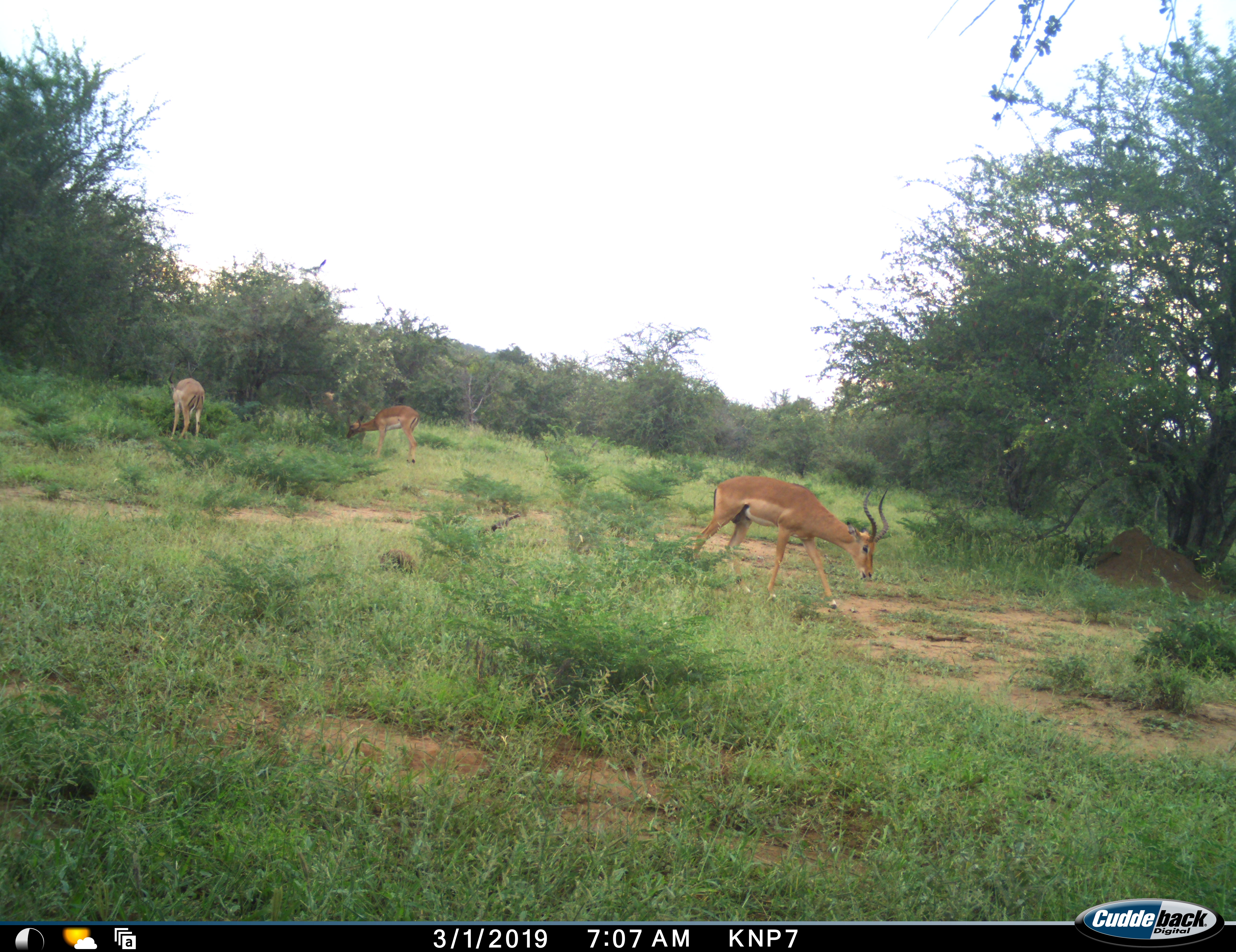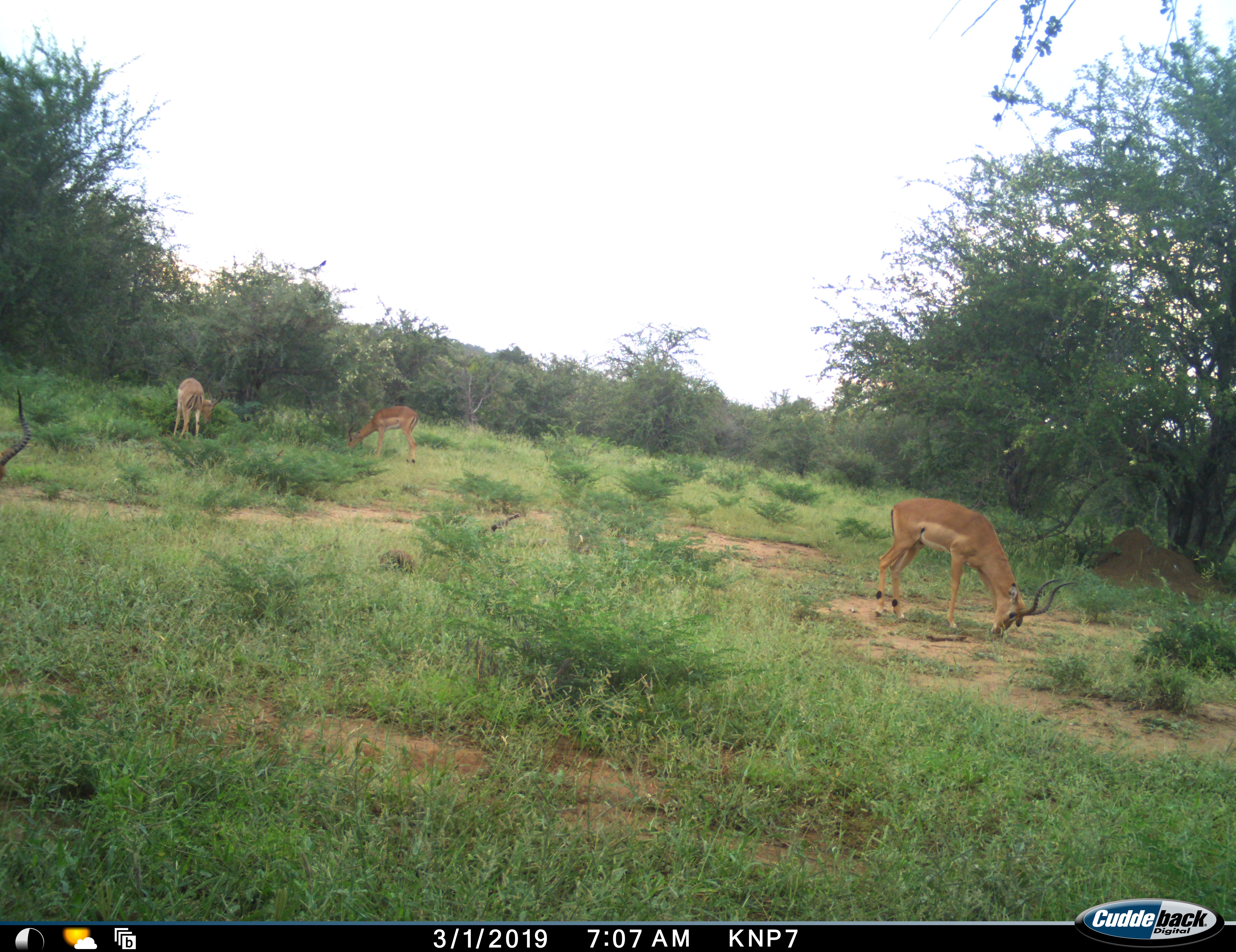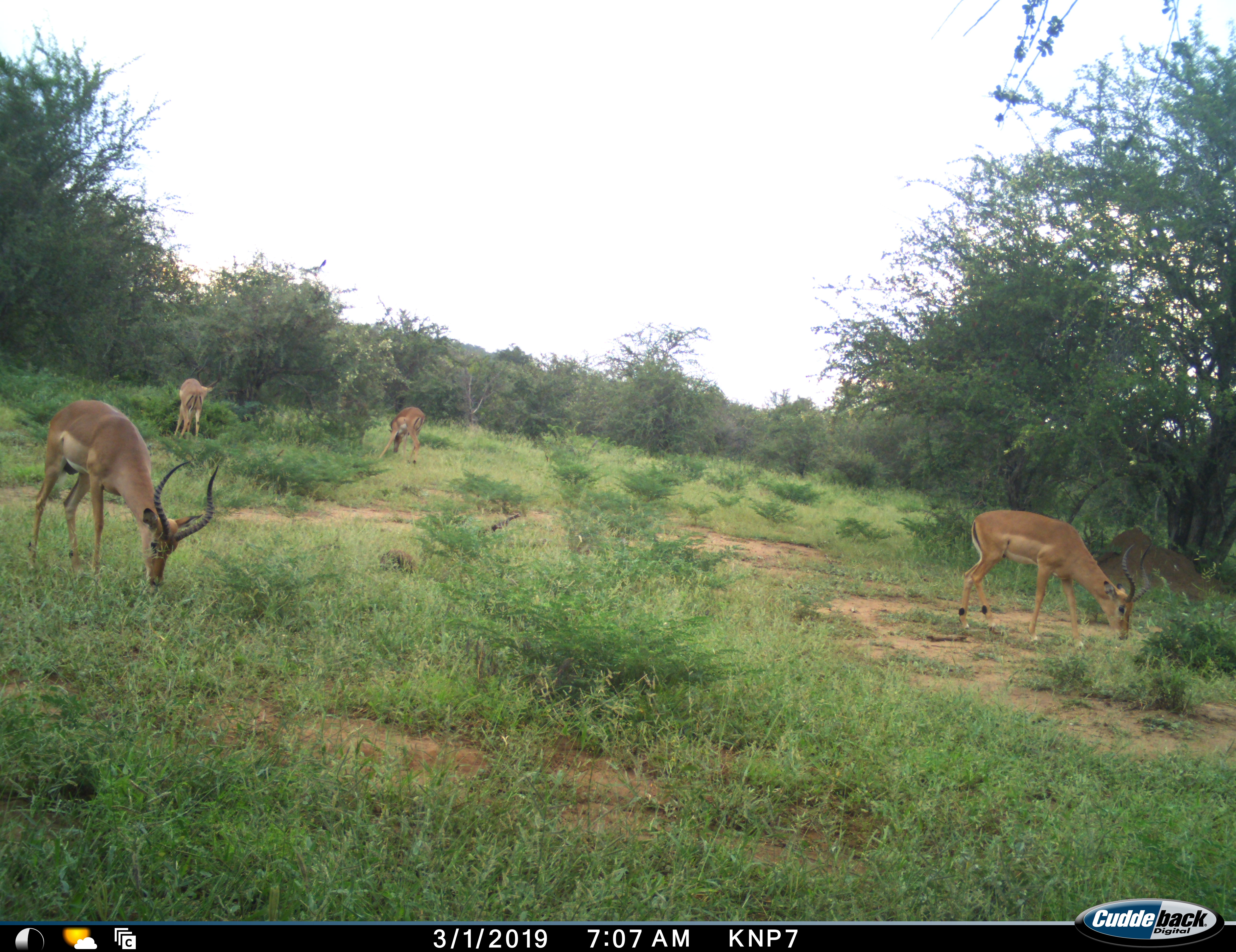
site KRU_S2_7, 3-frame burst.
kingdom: Animalia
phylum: Chordata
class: Mammalia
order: Artiodactyla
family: Bovidae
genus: Aepyceros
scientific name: Aepyceros melampus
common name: impala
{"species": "impala (Aepyceros melampus)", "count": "4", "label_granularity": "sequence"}